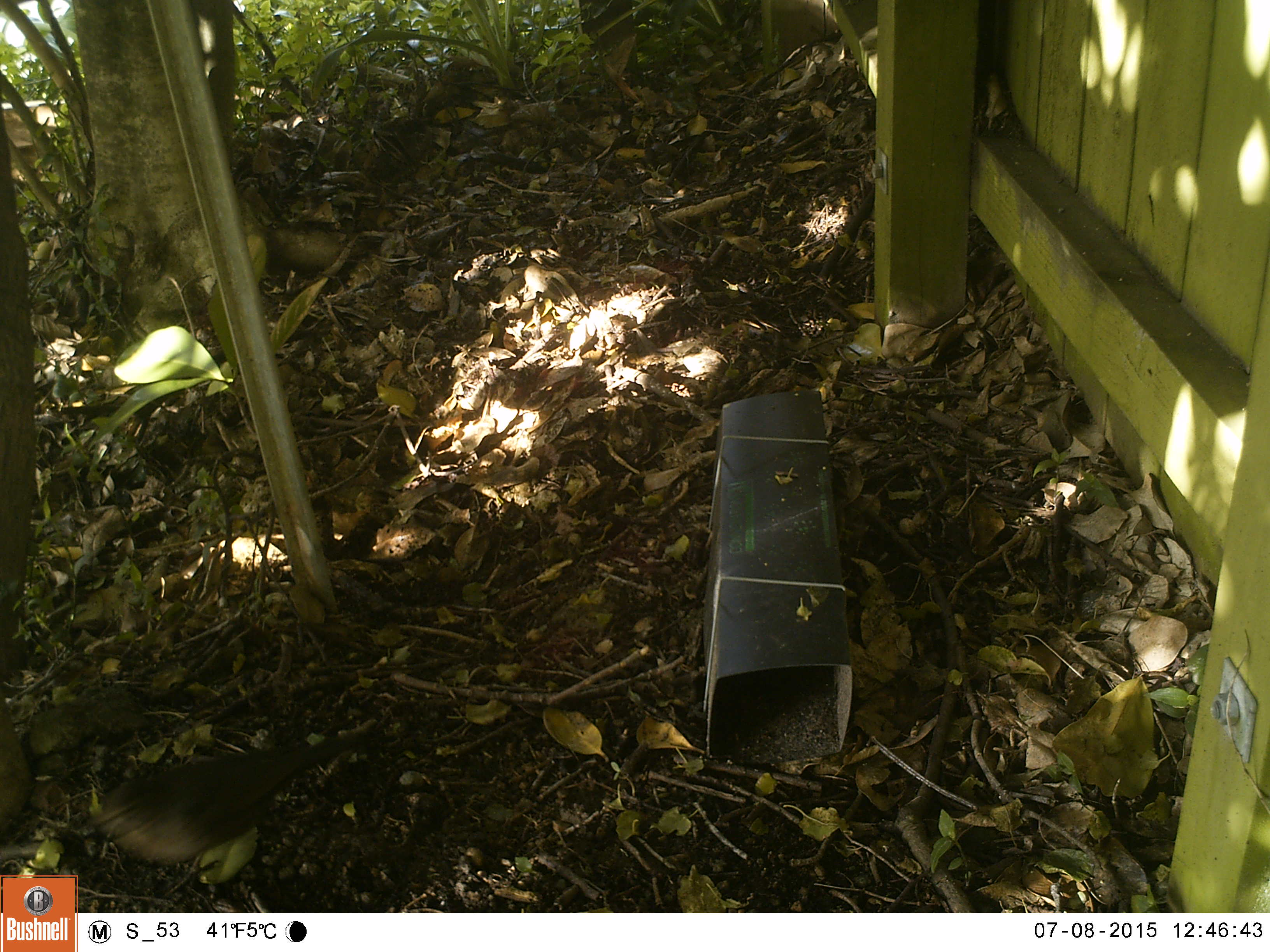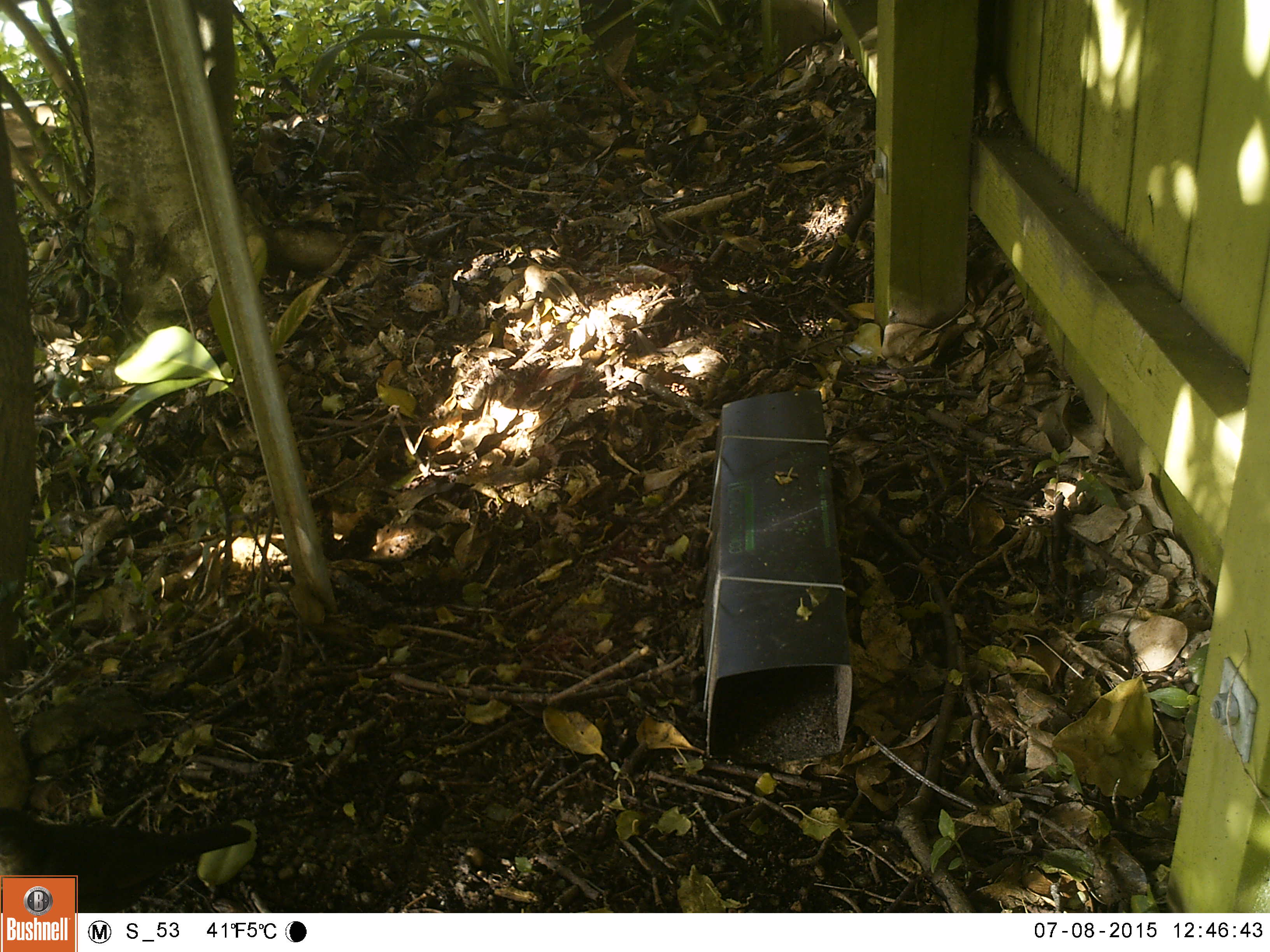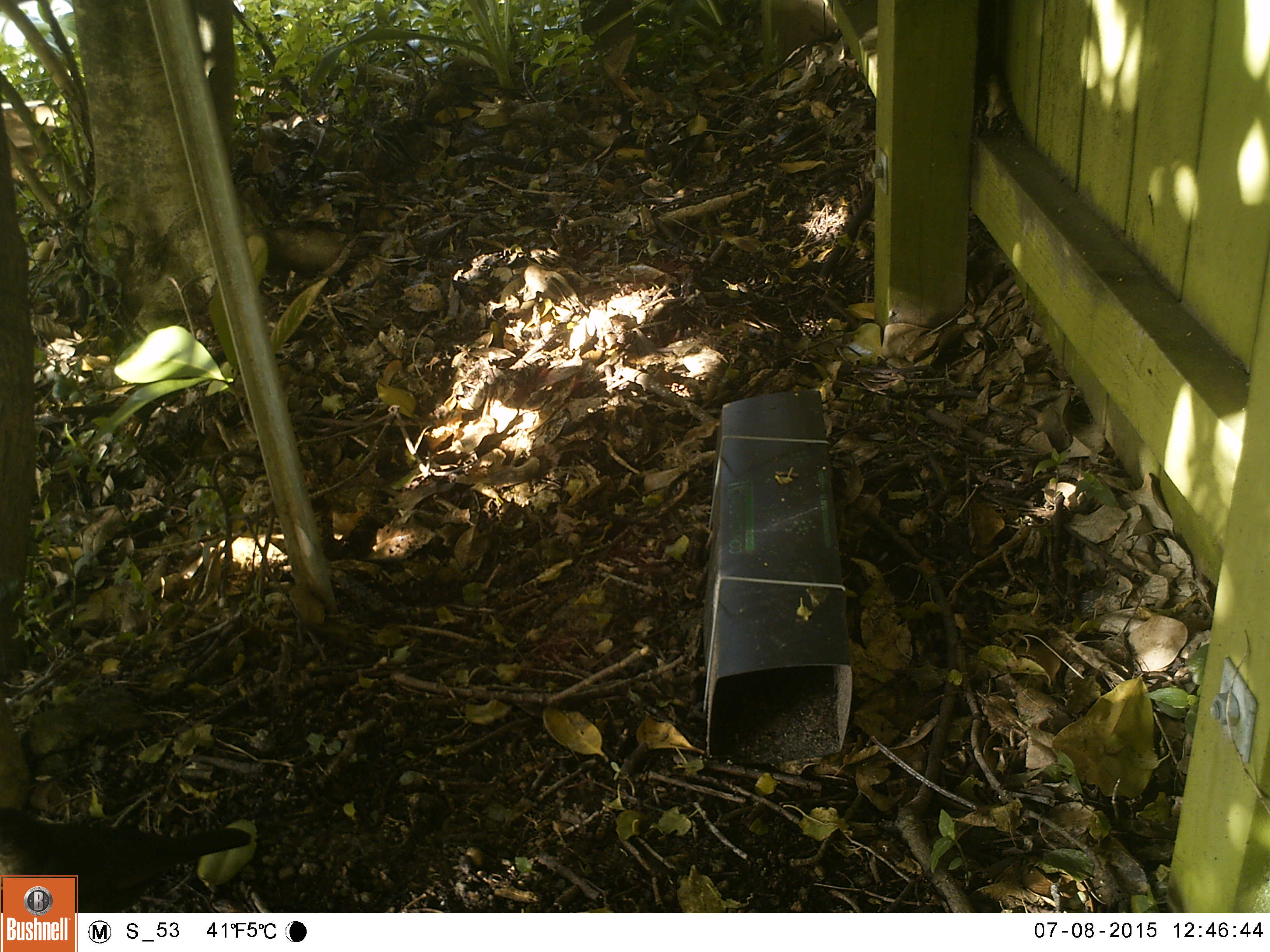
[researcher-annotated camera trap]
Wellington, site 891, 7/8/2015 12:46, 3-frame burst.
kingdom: Animalia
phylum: Chordata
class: Aves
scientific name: Aves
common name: bird